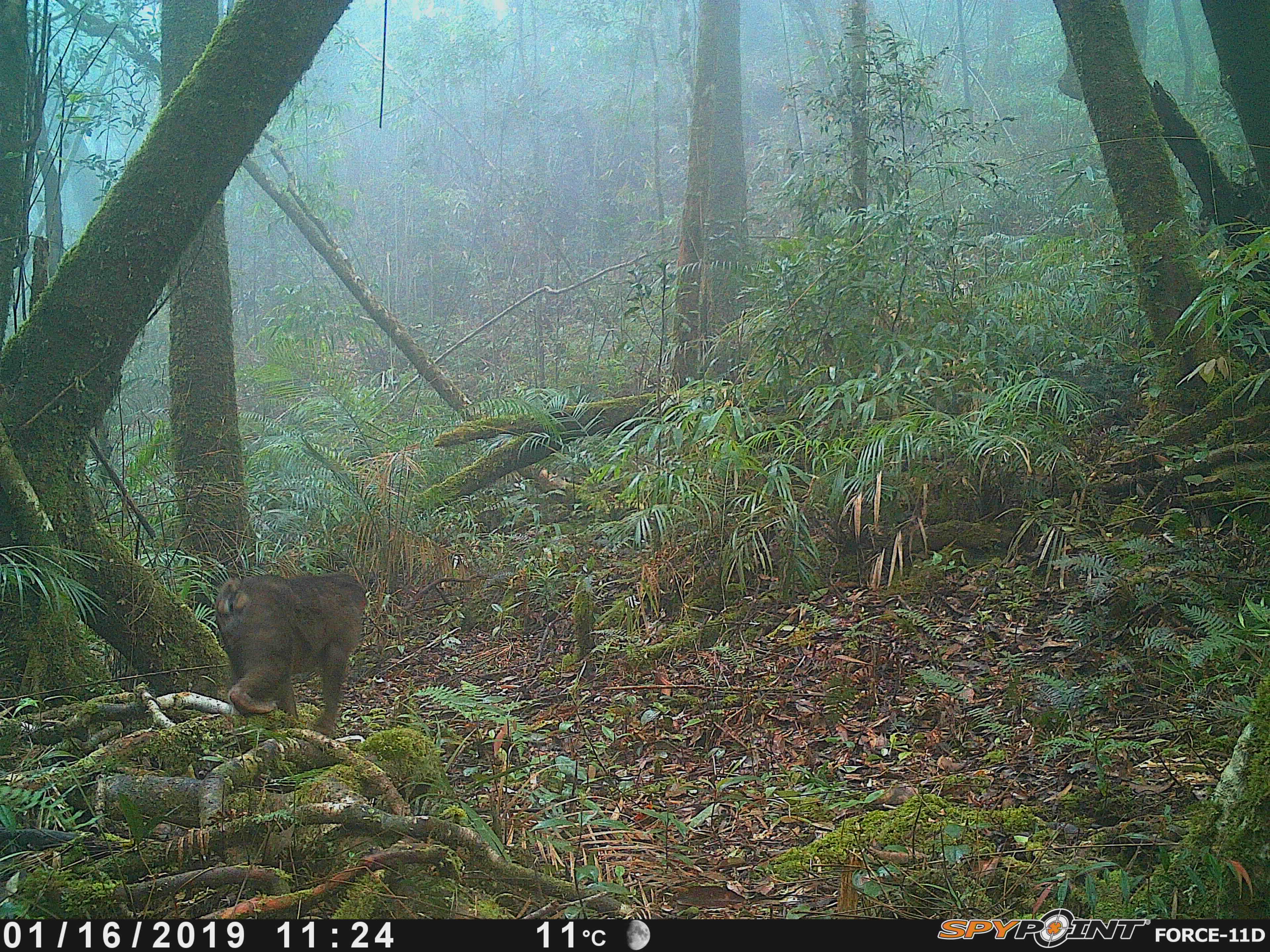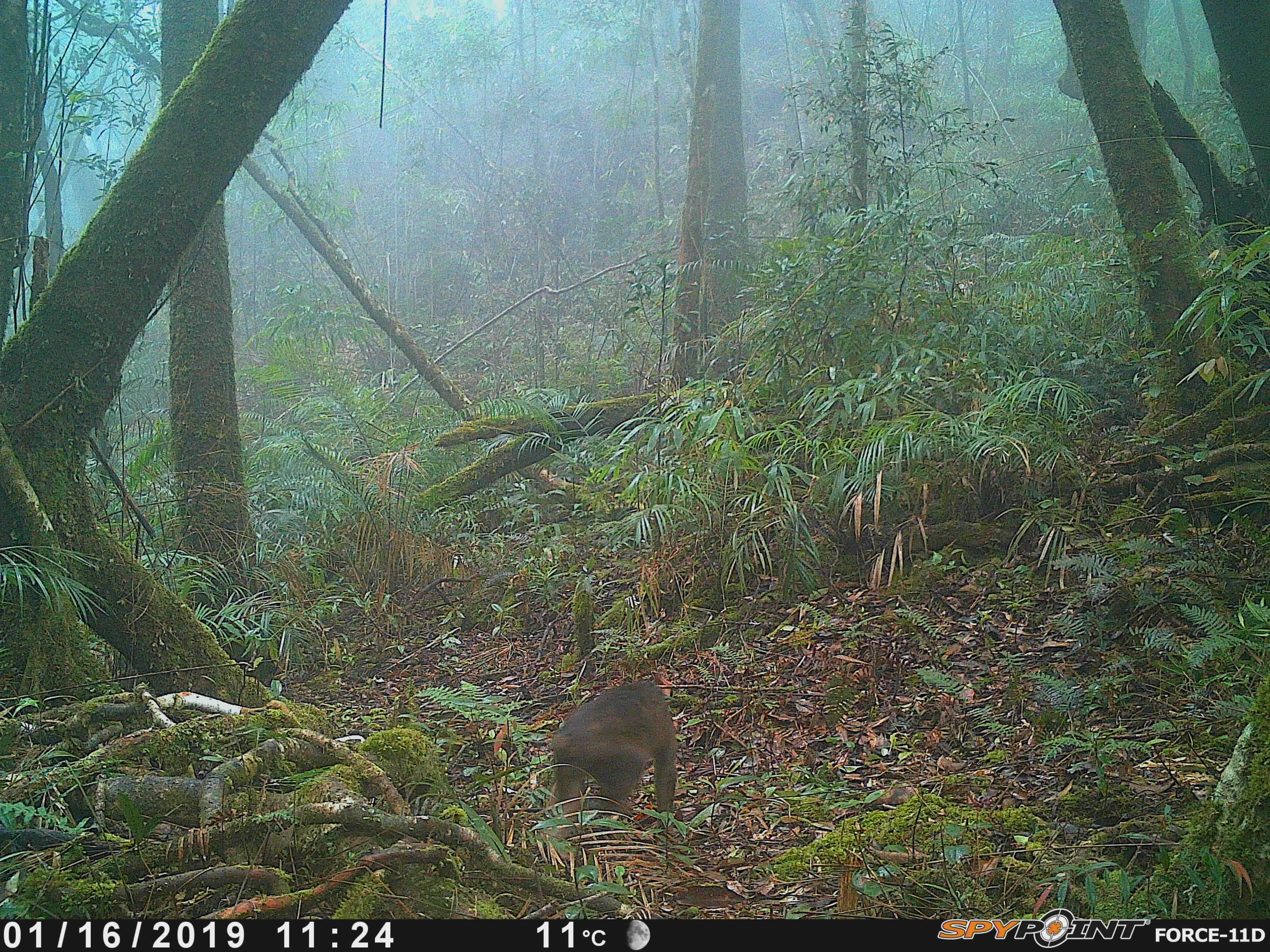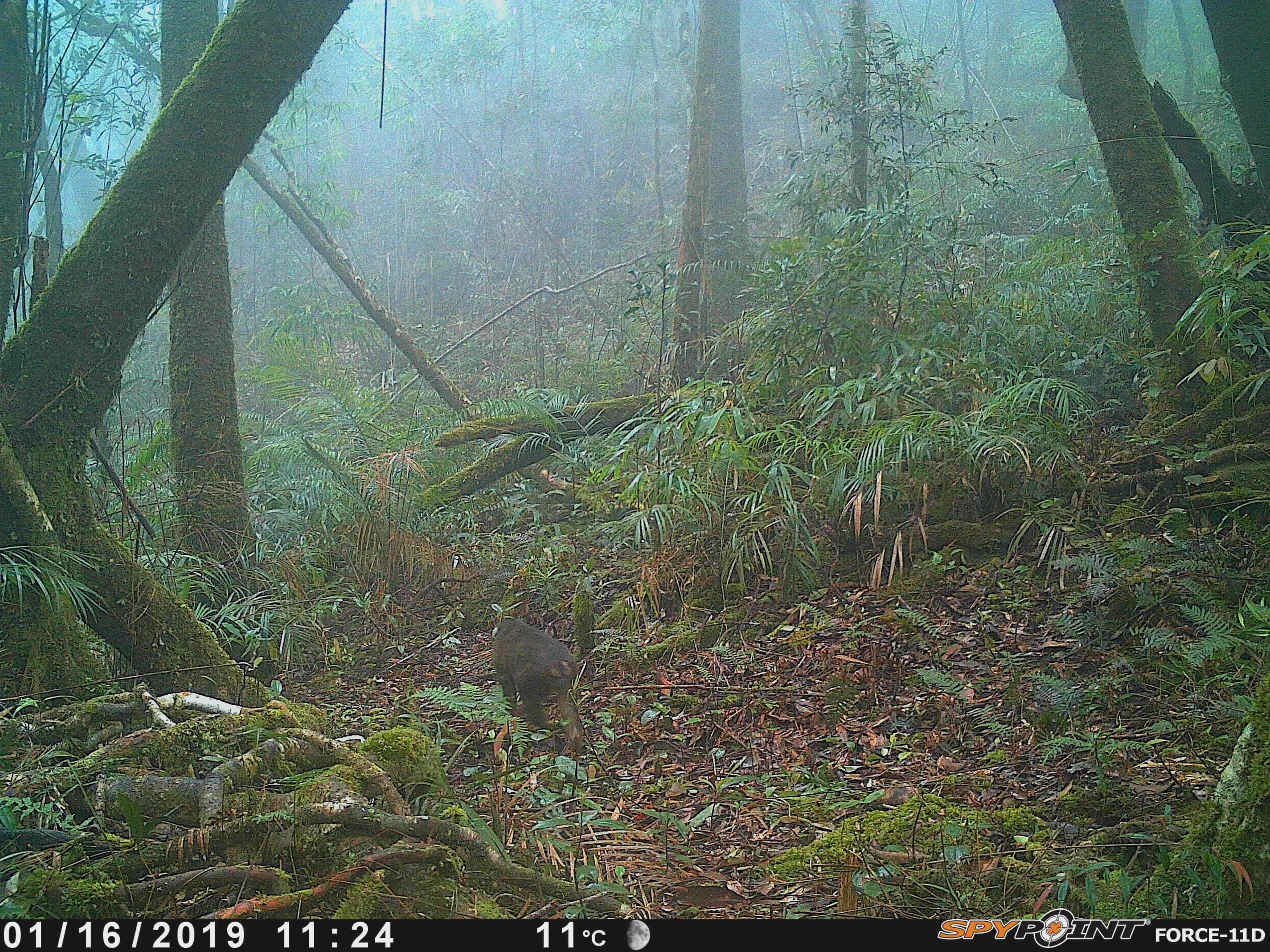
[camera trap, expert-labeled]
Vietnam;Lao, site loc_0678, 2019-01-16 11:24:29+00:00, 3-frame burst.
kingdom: Animalia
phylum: Chordata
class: Mammalia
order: Primates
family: Cercopithecidae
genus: Macaca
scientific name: Macaca arctoides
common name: stump-tailed macaque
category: stump tailed macaque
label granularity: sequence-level